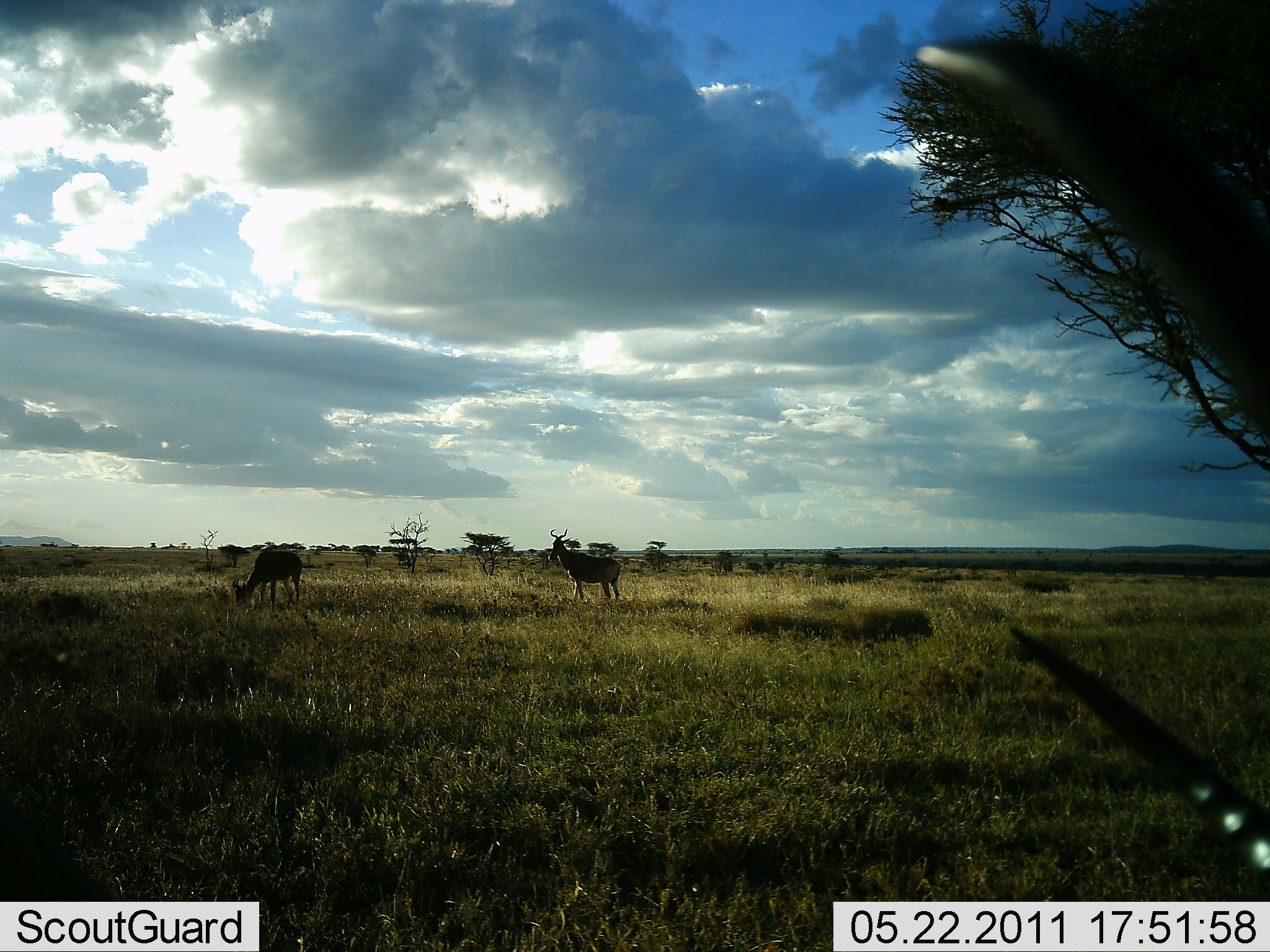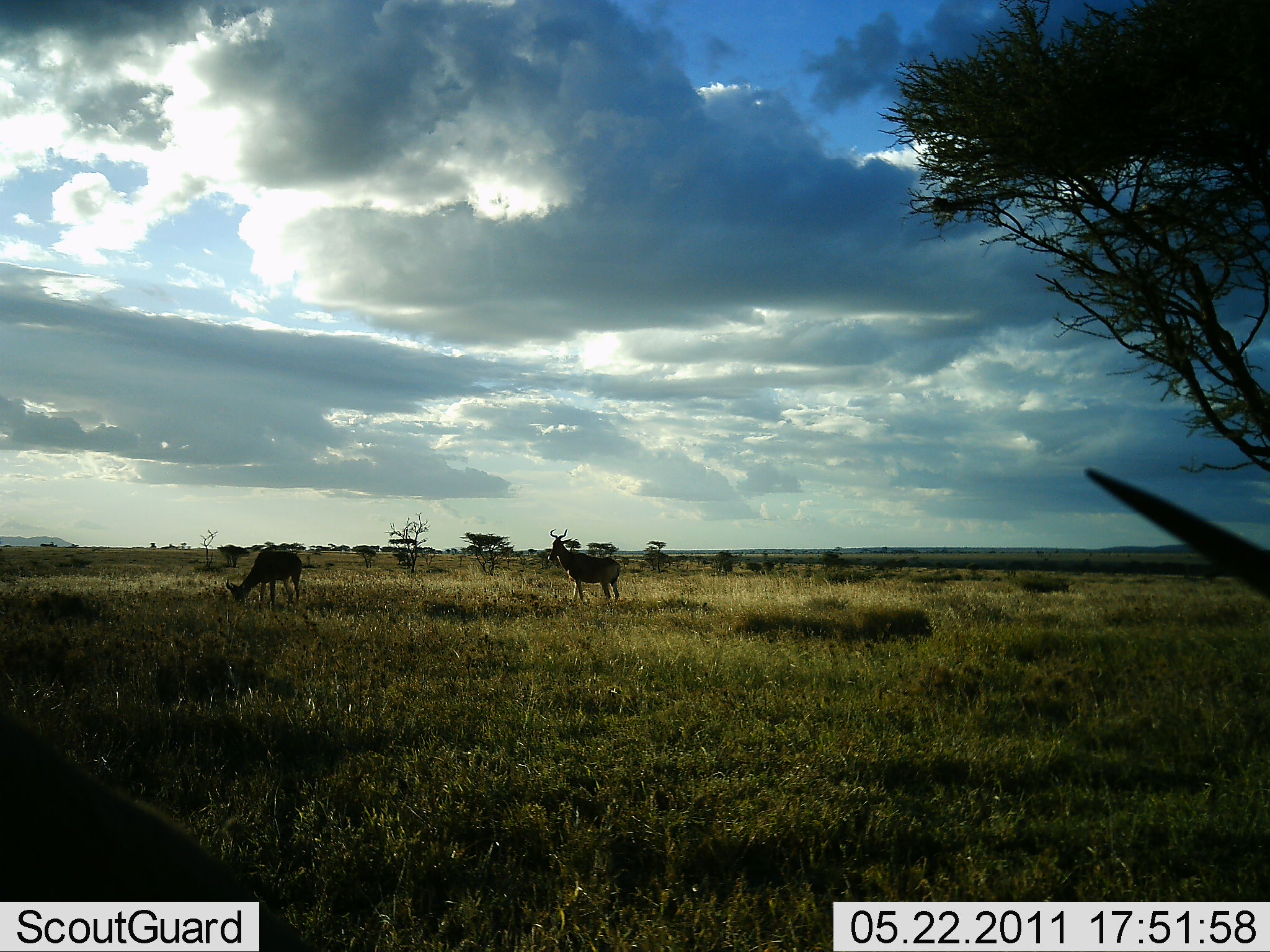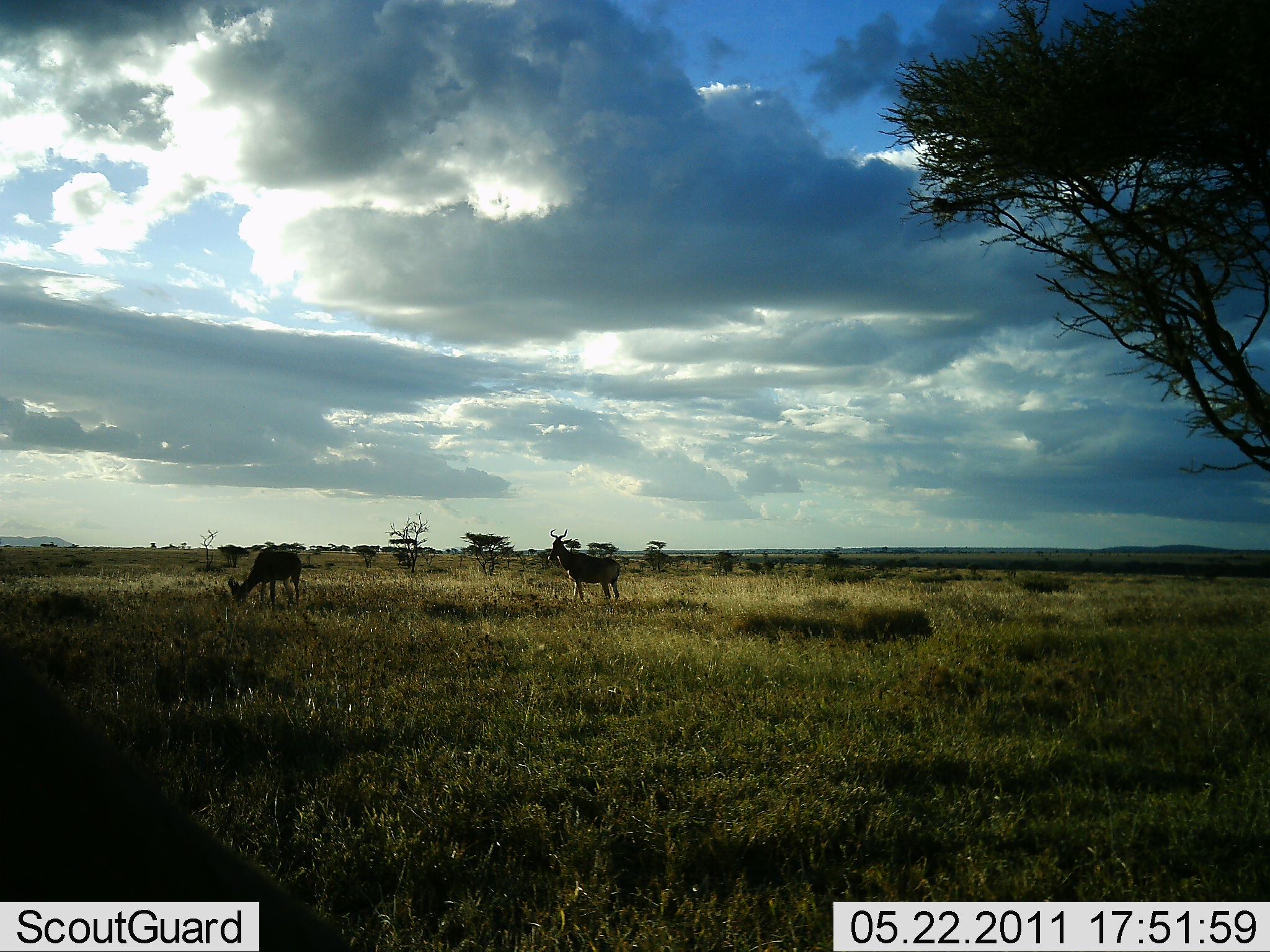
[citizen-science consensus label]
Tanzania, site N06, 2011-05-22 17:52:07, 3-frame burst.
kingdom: Animalia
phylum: Chordata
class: Mammalia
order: Artiodactyla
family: Bovidae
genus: Alcelaphus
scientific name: Alcelaphus buselaphus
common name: hartebeest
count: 2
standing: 82%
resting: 0%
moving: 0%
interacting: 0%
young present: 0%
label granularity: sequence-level